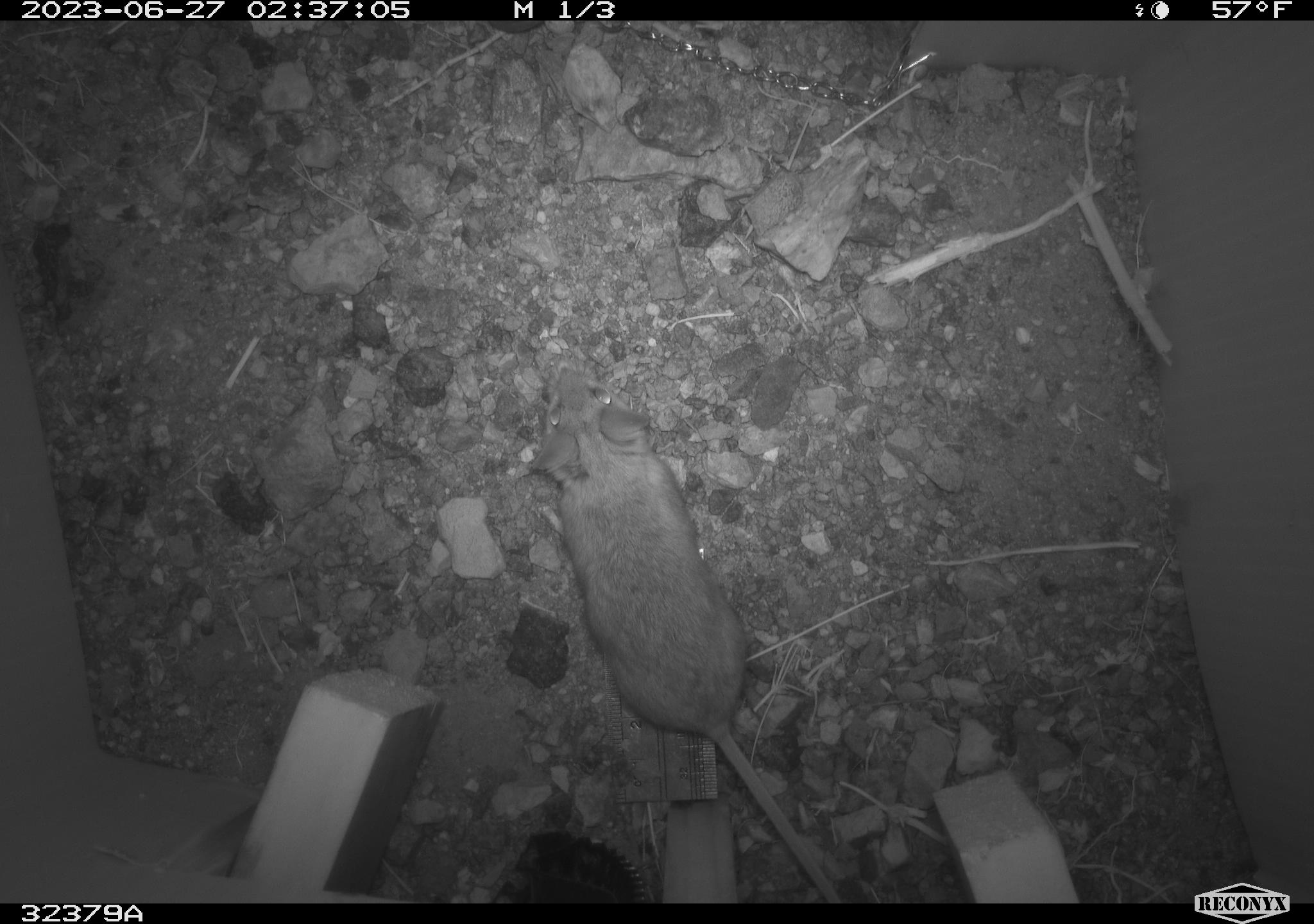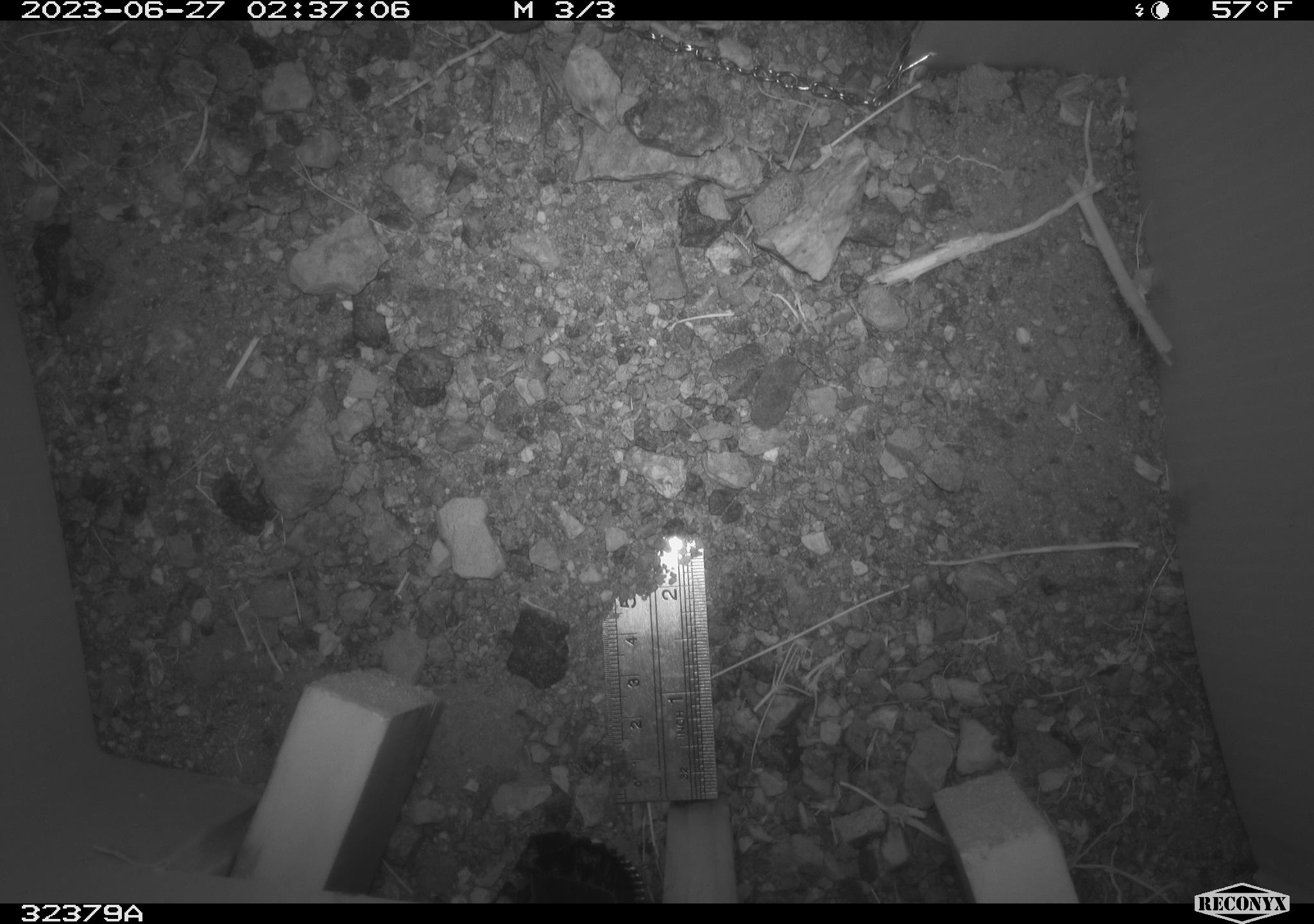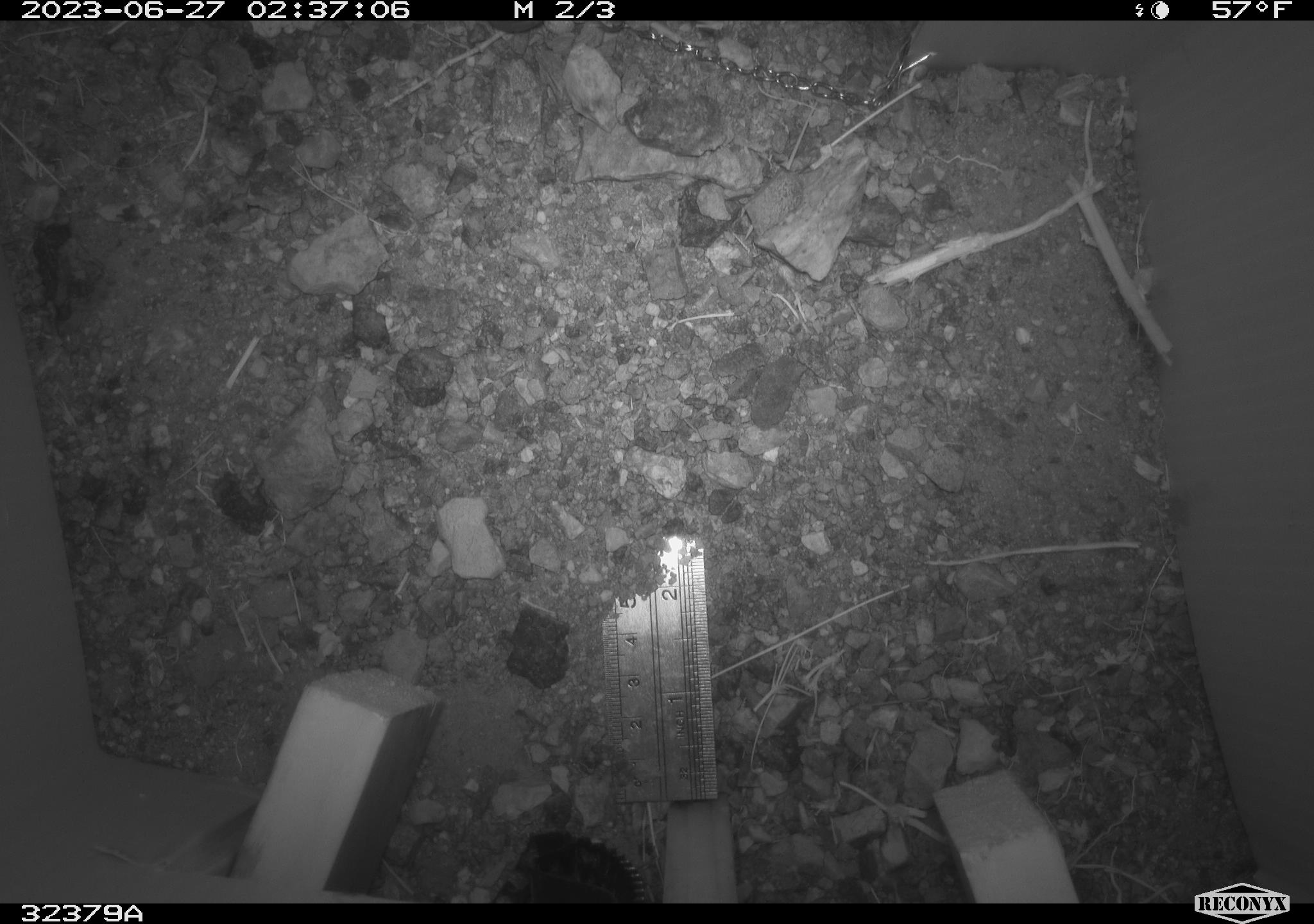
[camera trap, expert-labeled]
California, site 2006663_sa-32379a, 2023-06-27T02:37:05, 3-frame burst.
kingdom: Animalia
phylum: Chordata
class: Mammalia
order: Rodentia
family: Cricetidae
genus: Peromyscus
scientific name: Peromyscus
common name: deer mice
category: peromyscus species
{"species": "peromyscus species (deer mice) (Peromyscus)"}